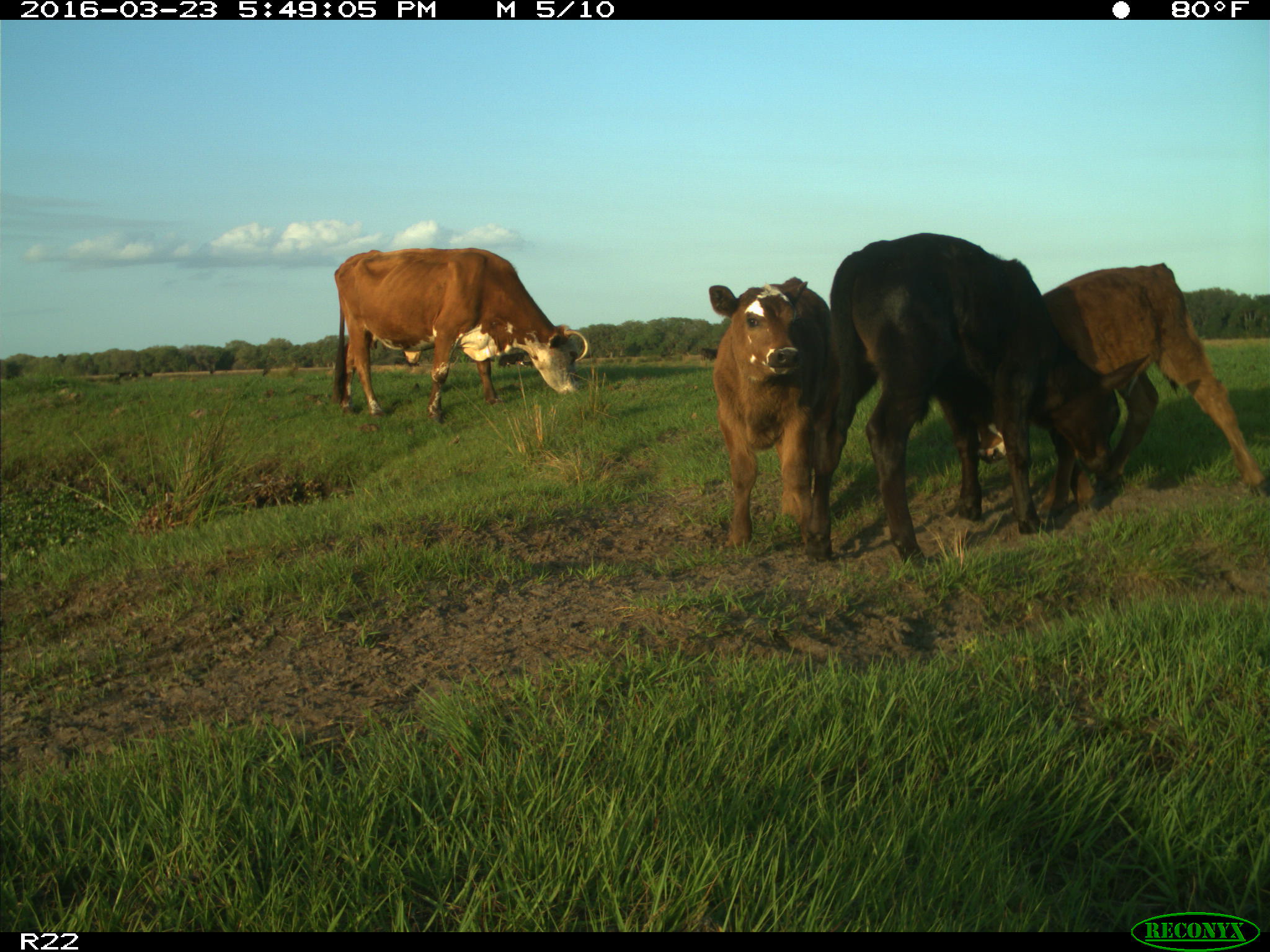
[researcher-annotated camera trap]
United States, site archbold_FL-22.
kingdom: Animalia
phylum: Chordata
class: Mammalia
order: Artiodactyla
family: Bovidae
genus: Bos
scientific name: Bos taurus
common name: domestic cow